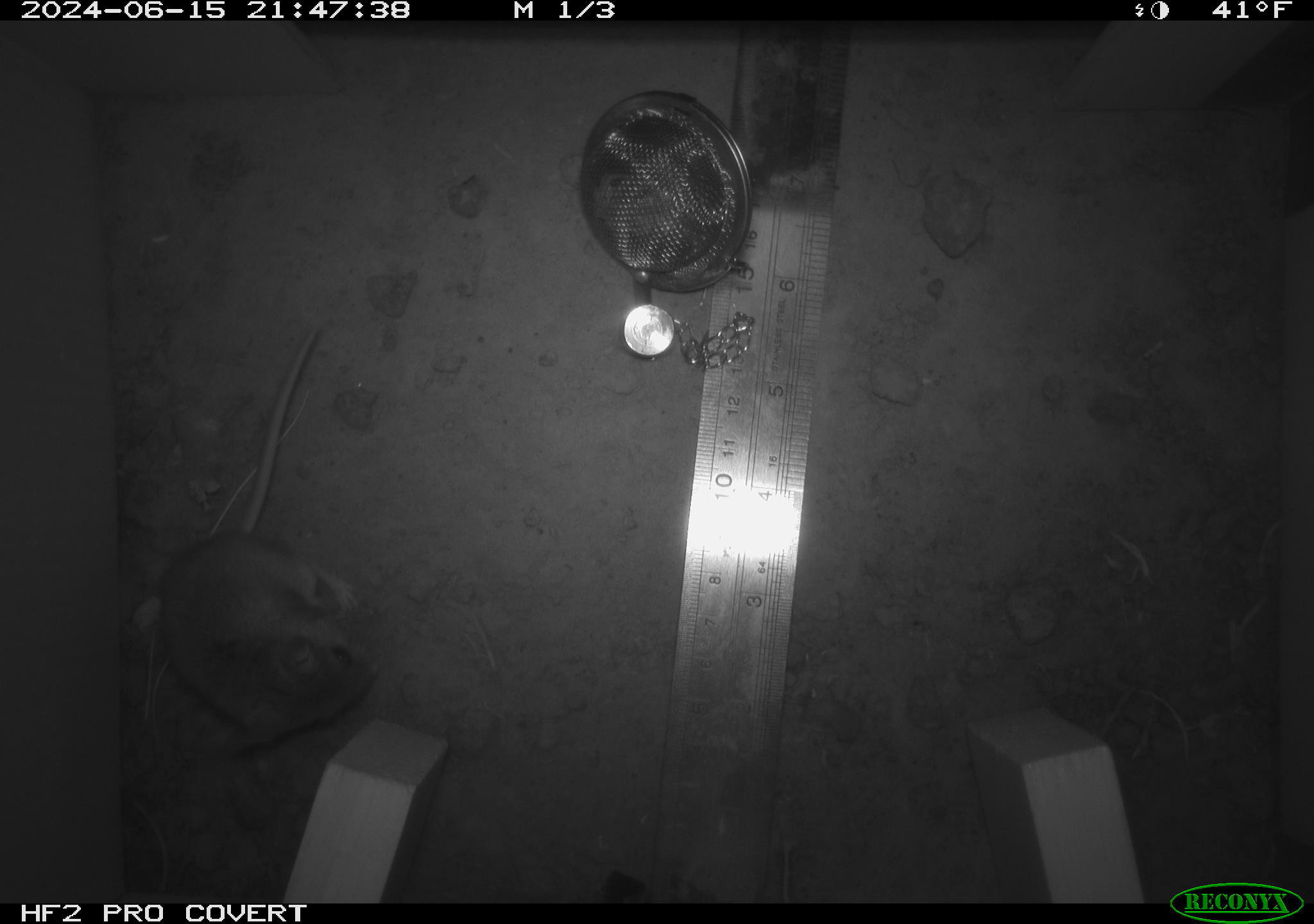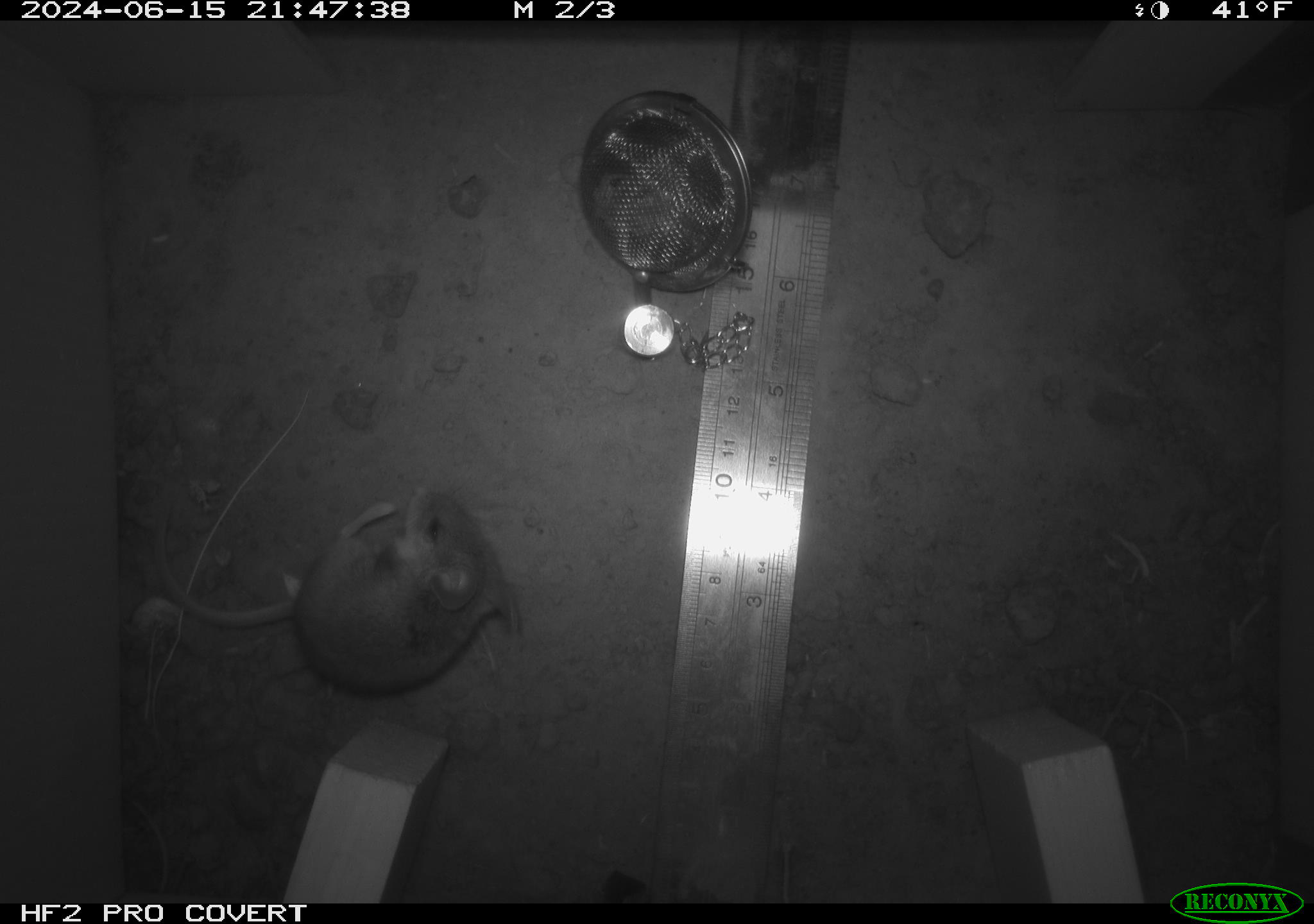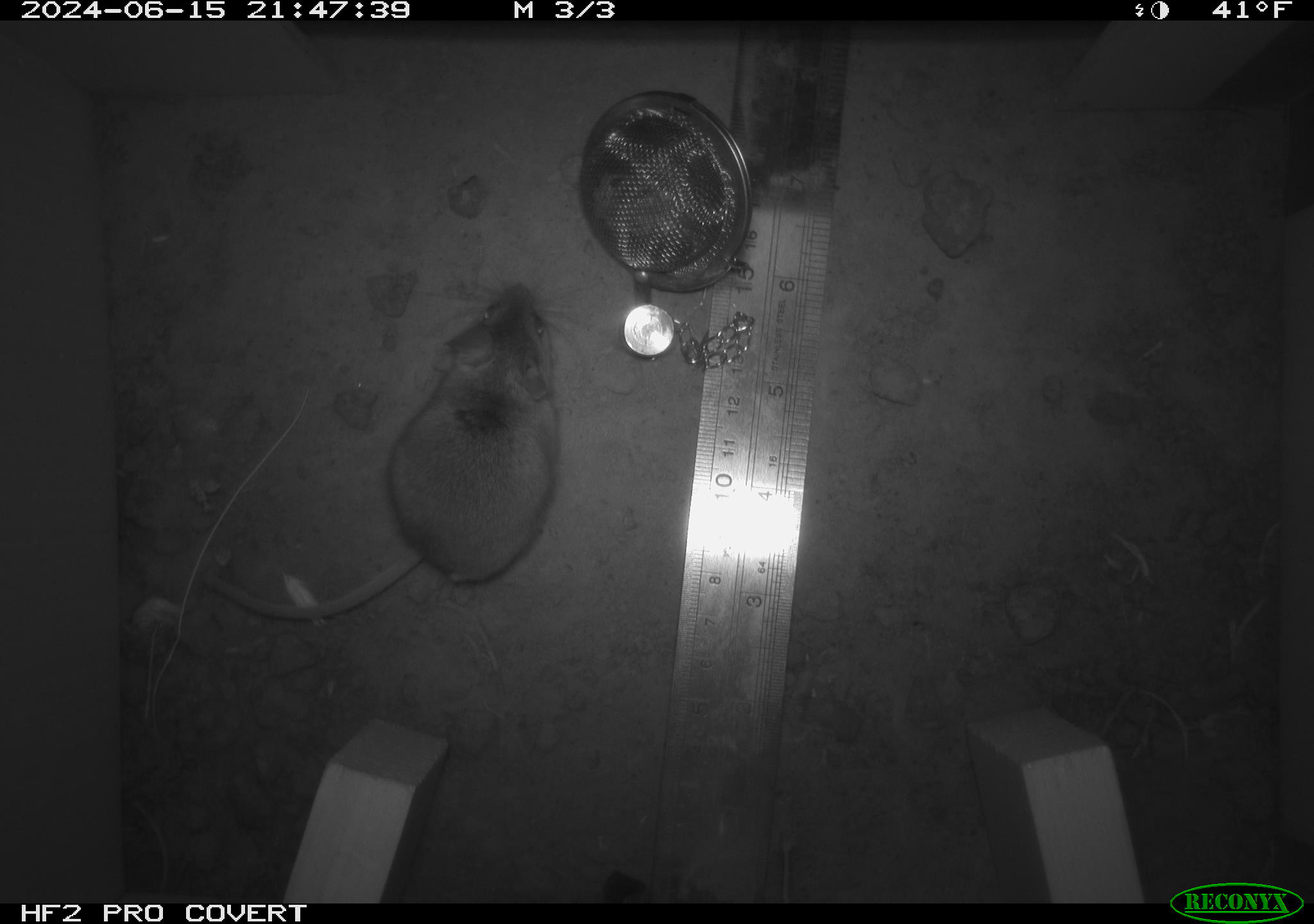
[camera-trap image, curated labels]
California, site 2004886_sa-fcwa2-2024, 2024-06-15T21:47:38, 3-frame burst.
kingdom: Animalia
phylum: Chordata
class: Mammalia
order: Rodentia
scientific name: Rodentia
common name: mouse species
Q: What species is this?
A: Mouse species (Rodentia).